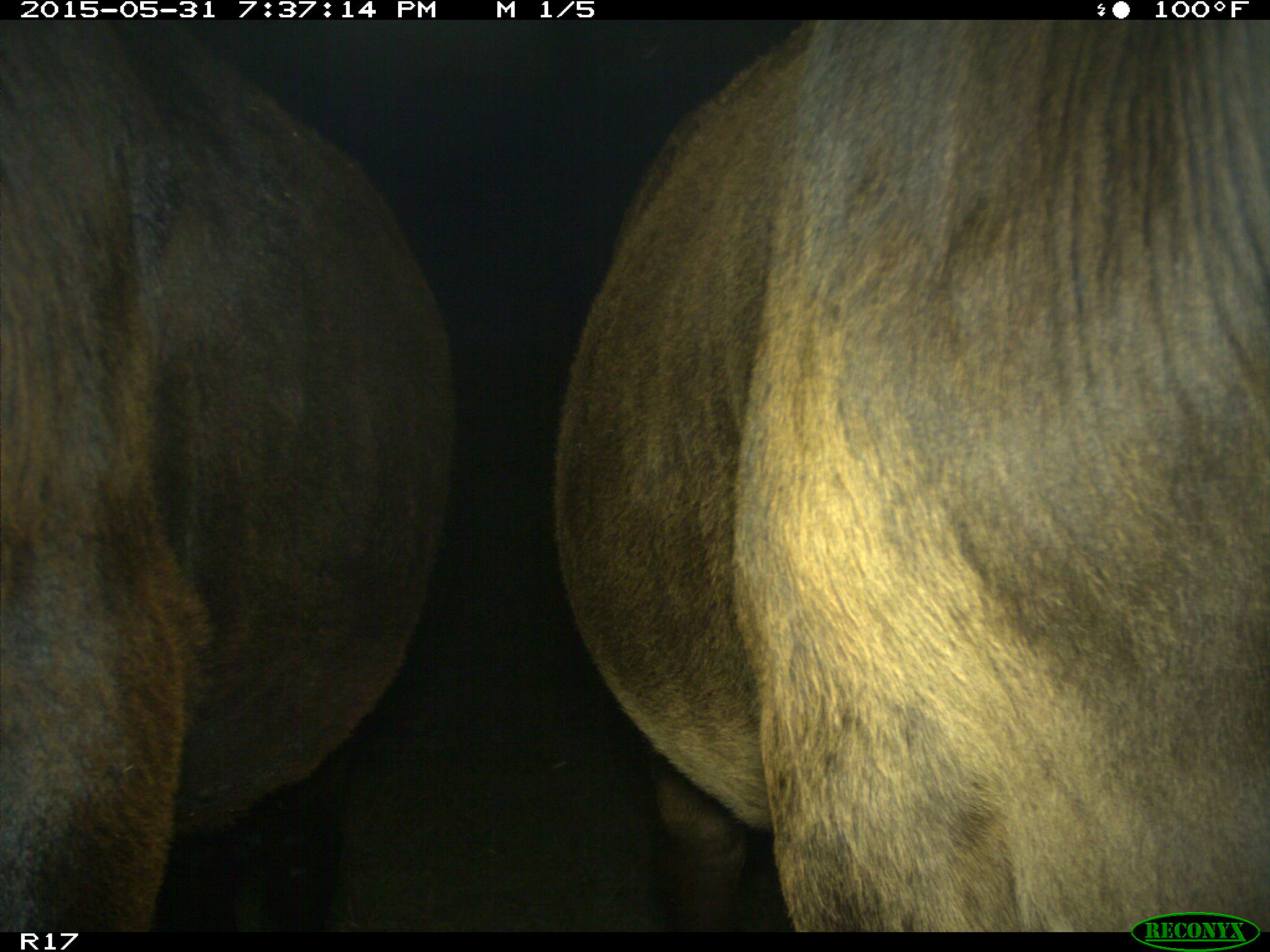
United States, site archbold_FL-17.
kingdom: Animalia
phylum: Chordata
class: Mammalia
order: Artiodactyla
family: Bovidae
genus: Bos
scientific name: Bos taurus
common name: domestic cow